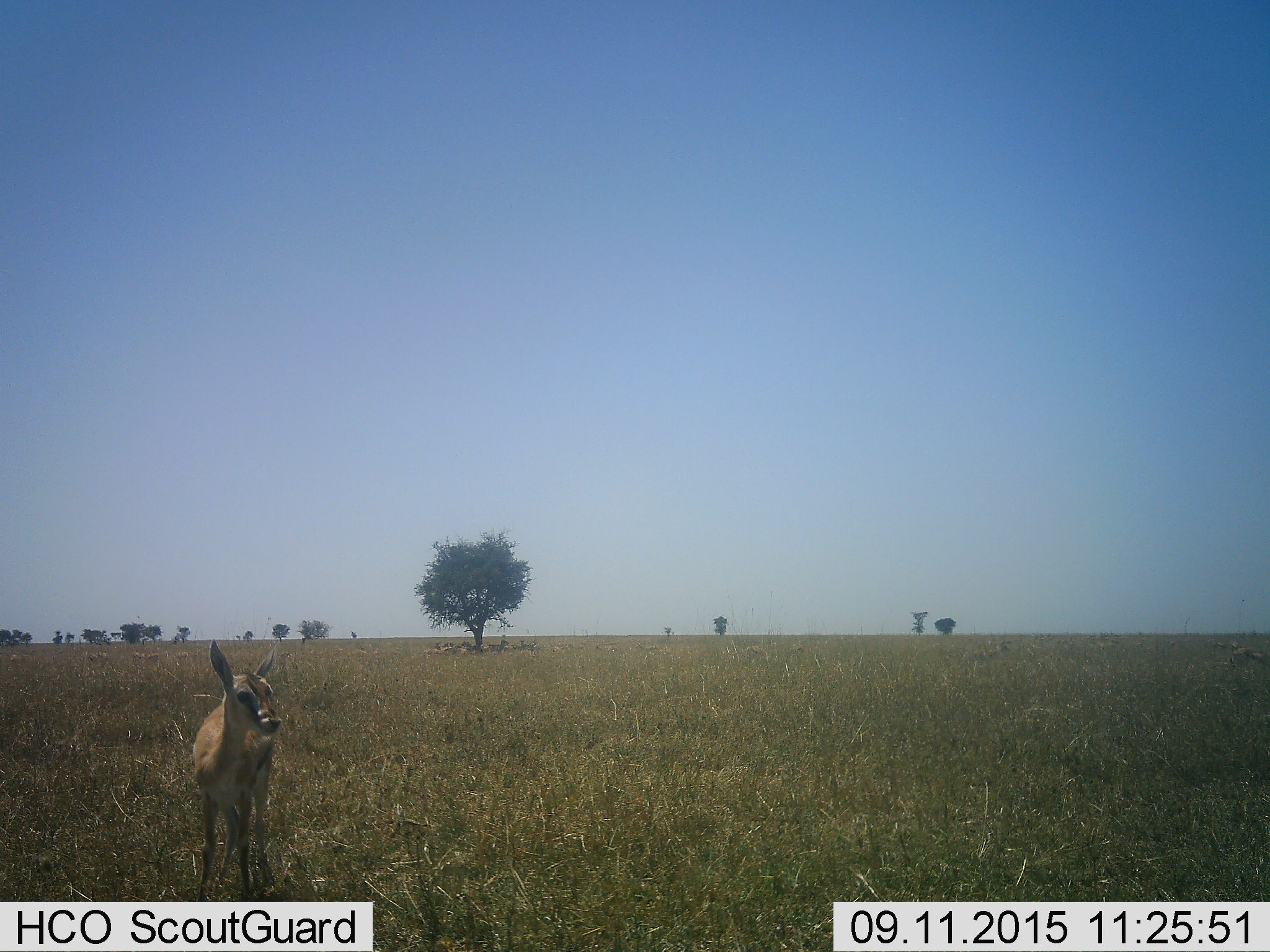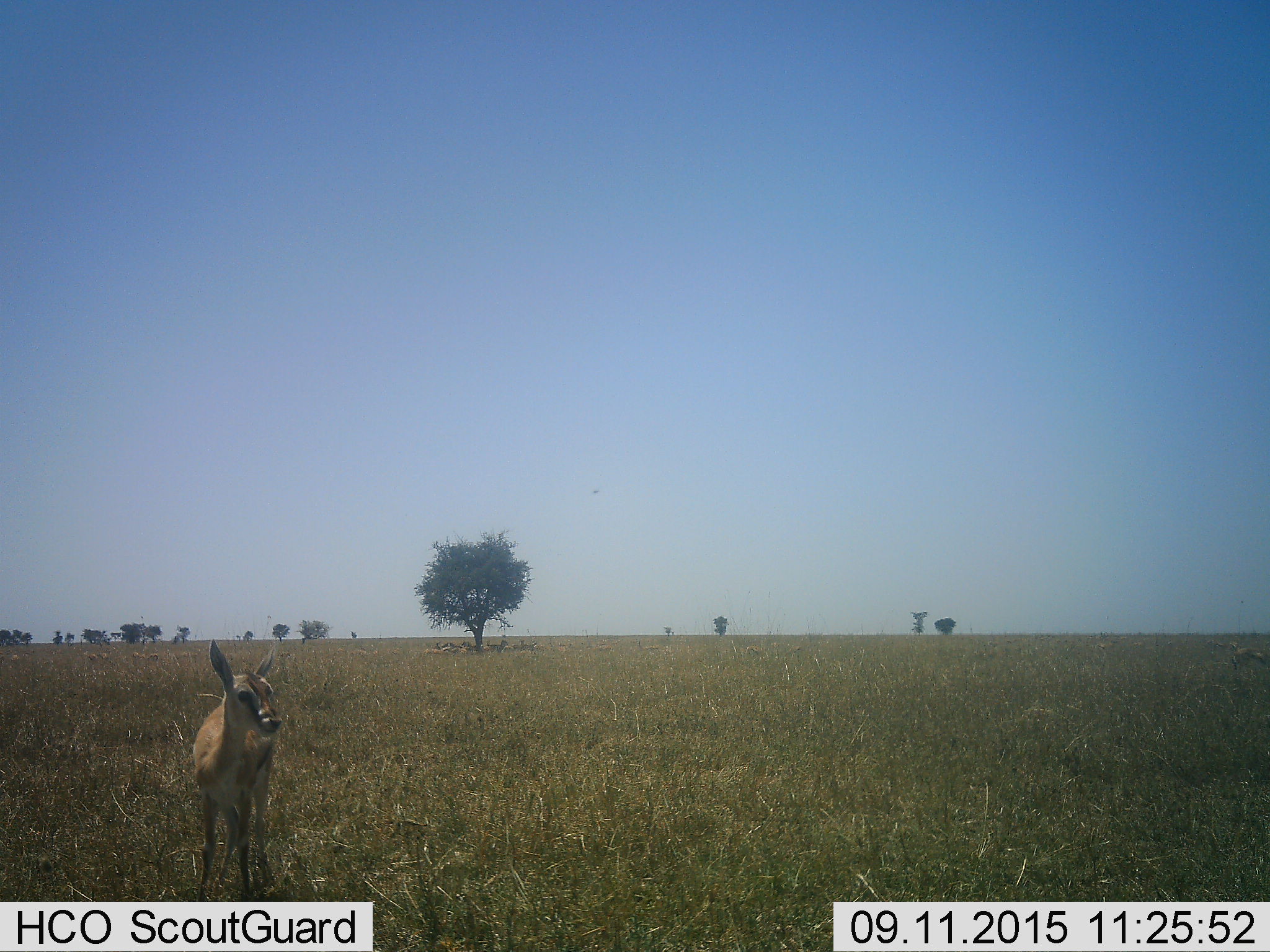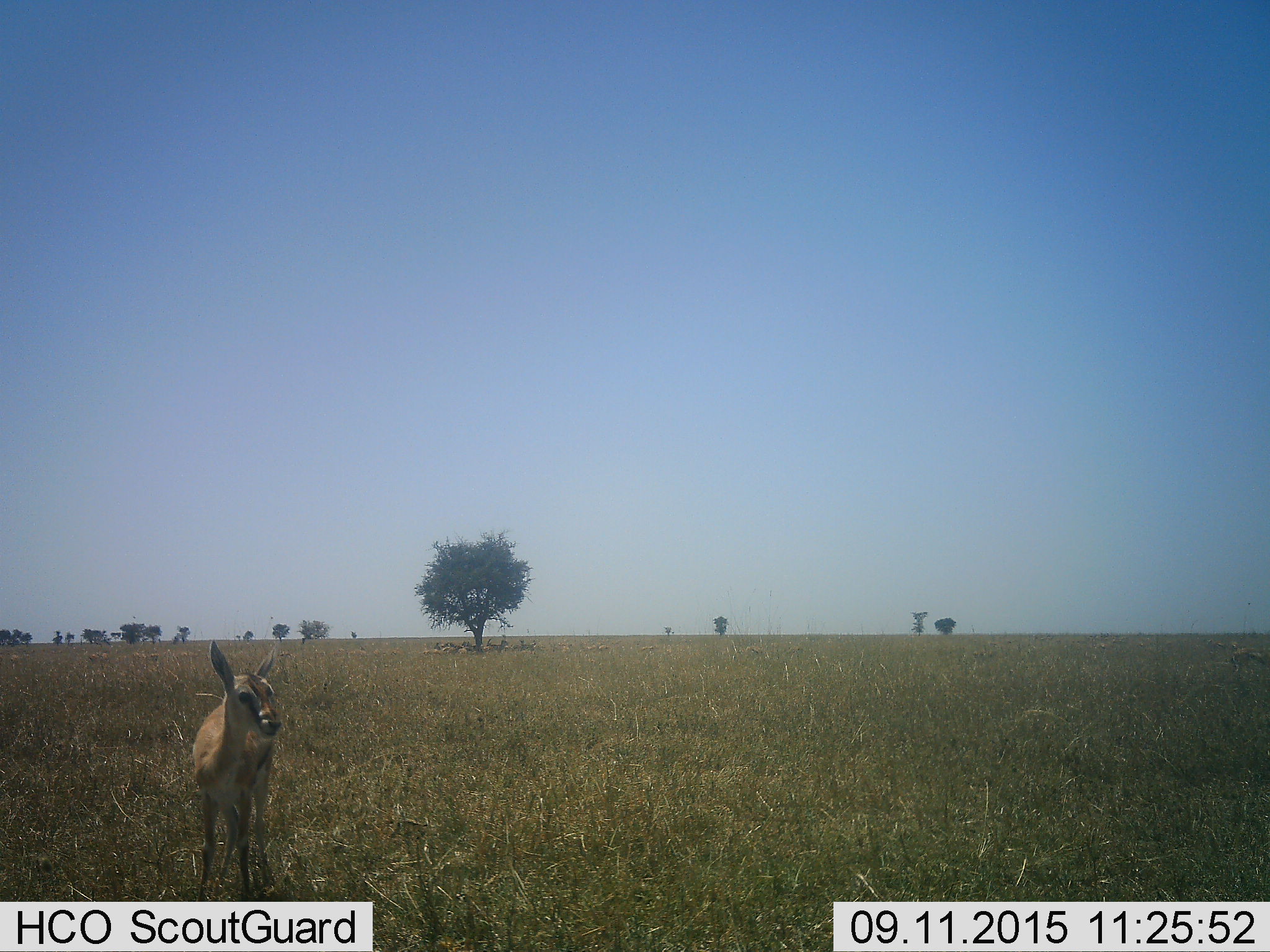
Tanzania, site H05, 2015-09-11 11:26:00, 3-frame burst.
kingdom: Animalia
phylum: Chordata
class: Mammalia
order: Artiodactyla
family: Bovidae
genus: Eudorcas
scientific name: Eudorcas thomsonii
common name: thomson's gazelle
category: gazellethomsons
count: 11-50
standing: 100%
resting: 43%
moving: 14%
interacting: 0%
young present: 14%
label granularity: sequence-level